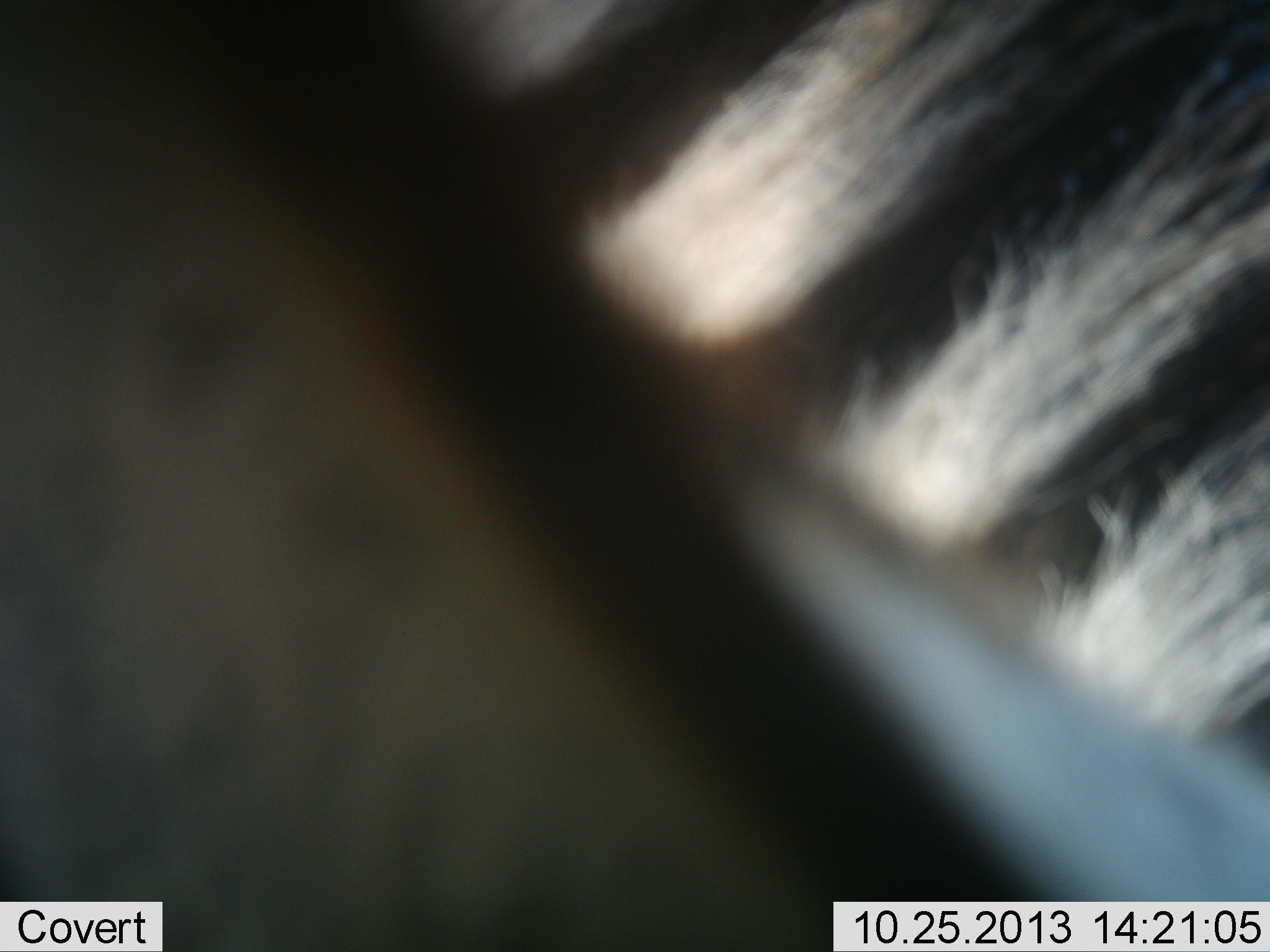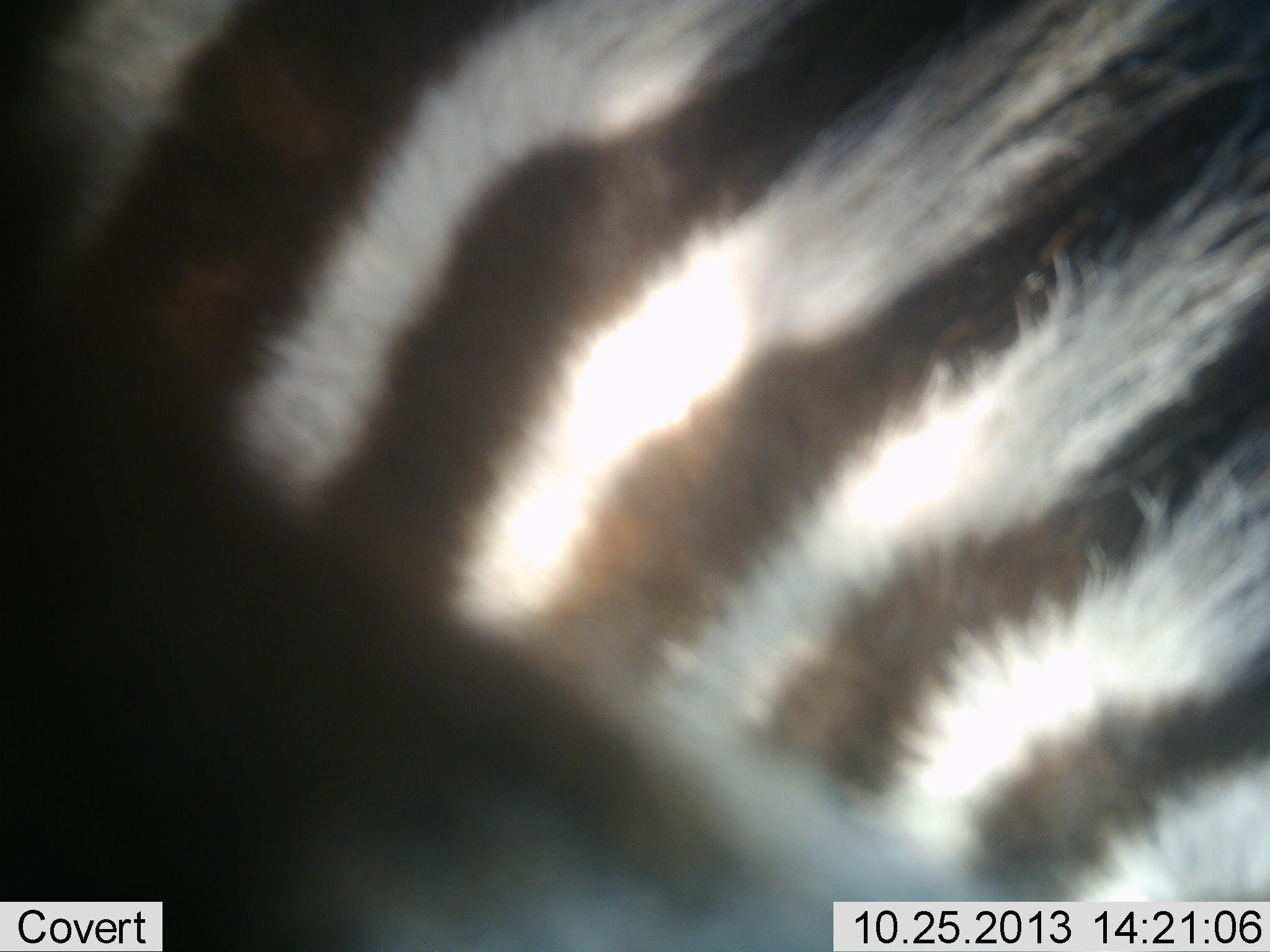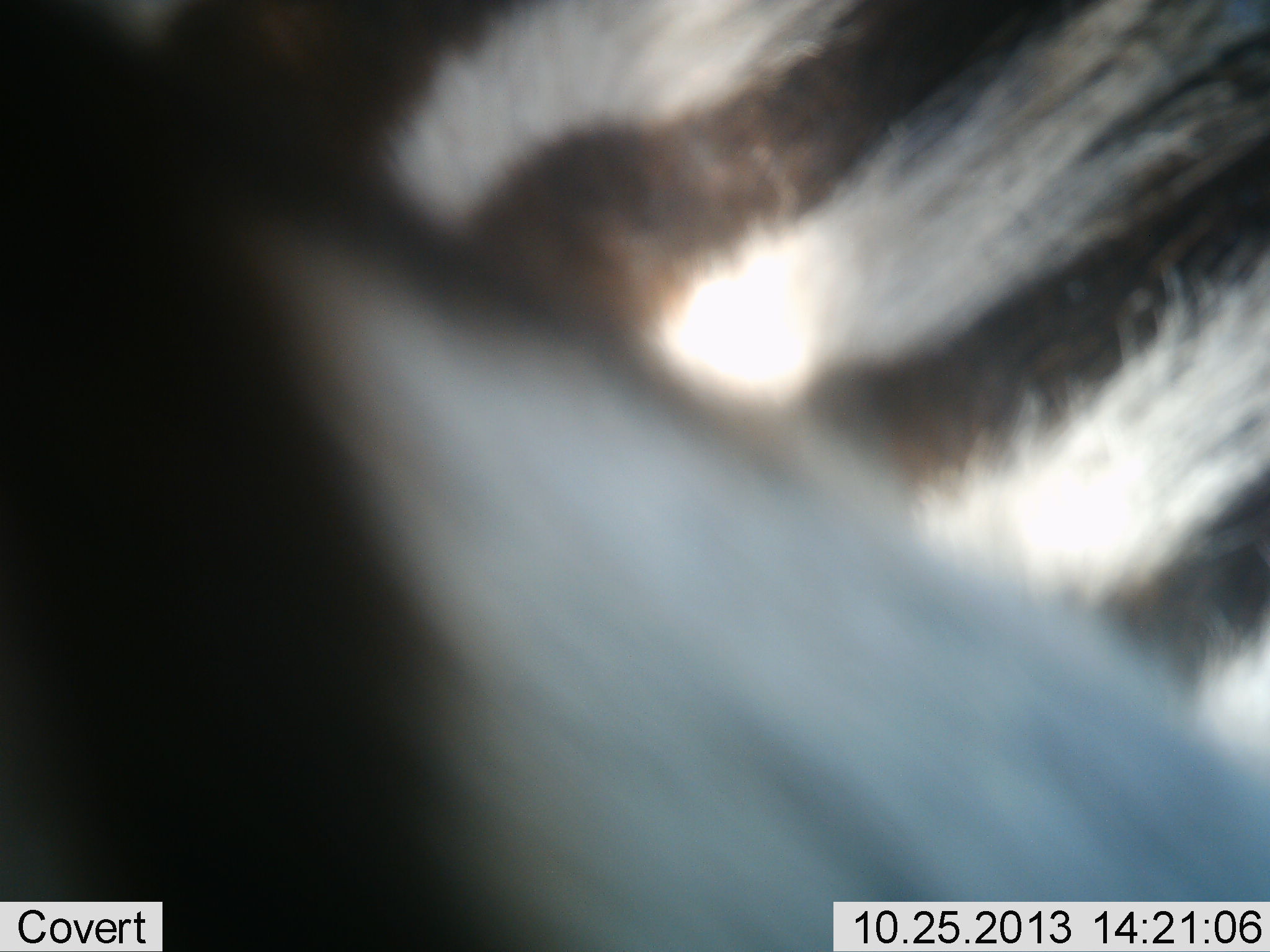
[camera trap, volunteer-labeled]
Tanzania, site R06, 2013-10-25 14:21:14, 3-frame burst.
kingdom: Animalia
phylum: Chordata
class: Mammalia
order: Perissodactyla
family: Equidae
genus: Equus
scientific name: Equus quagga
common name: plains zebra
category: zebra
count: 1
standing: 90%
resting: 0%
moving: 10%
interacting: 0%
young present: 0%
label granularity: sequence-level